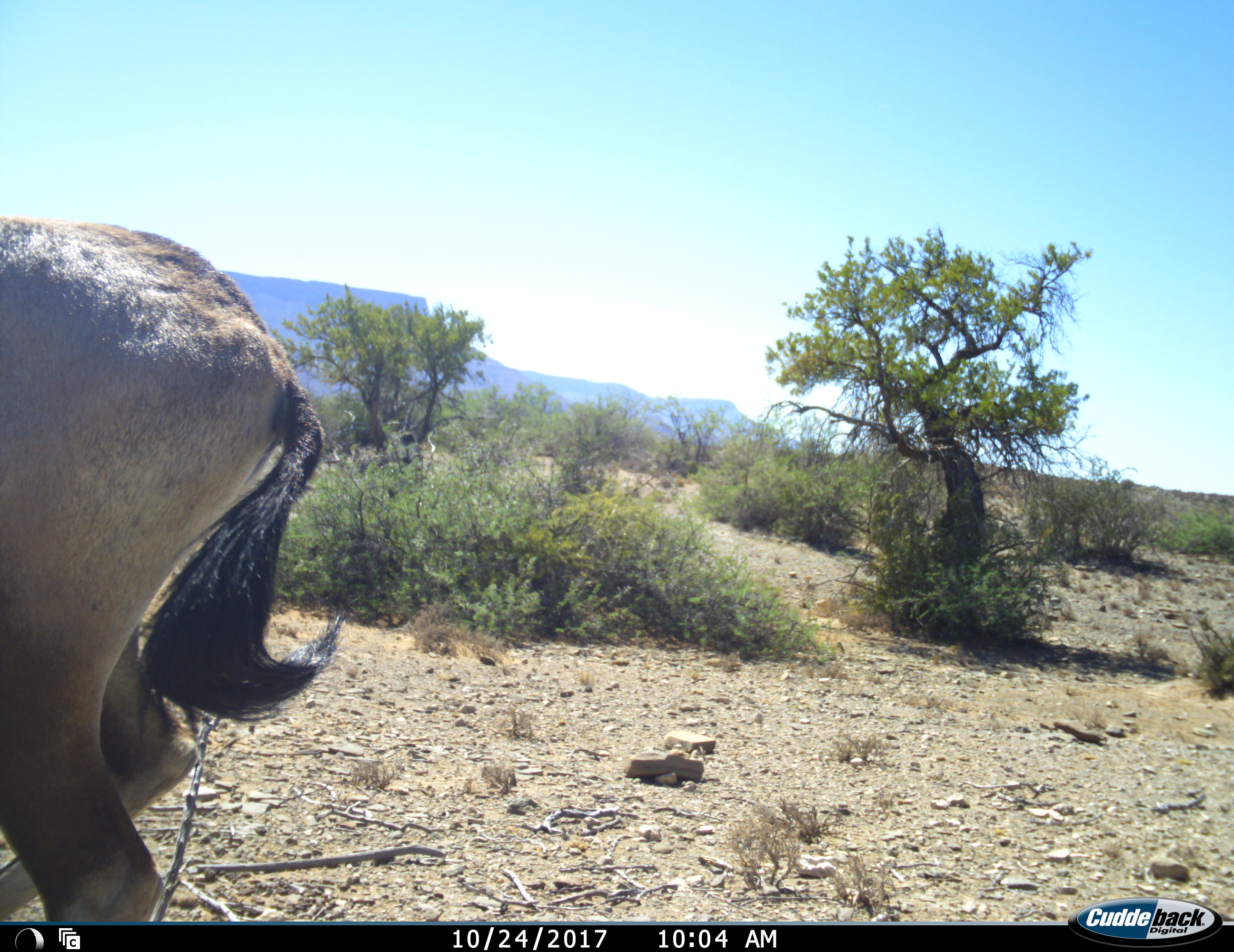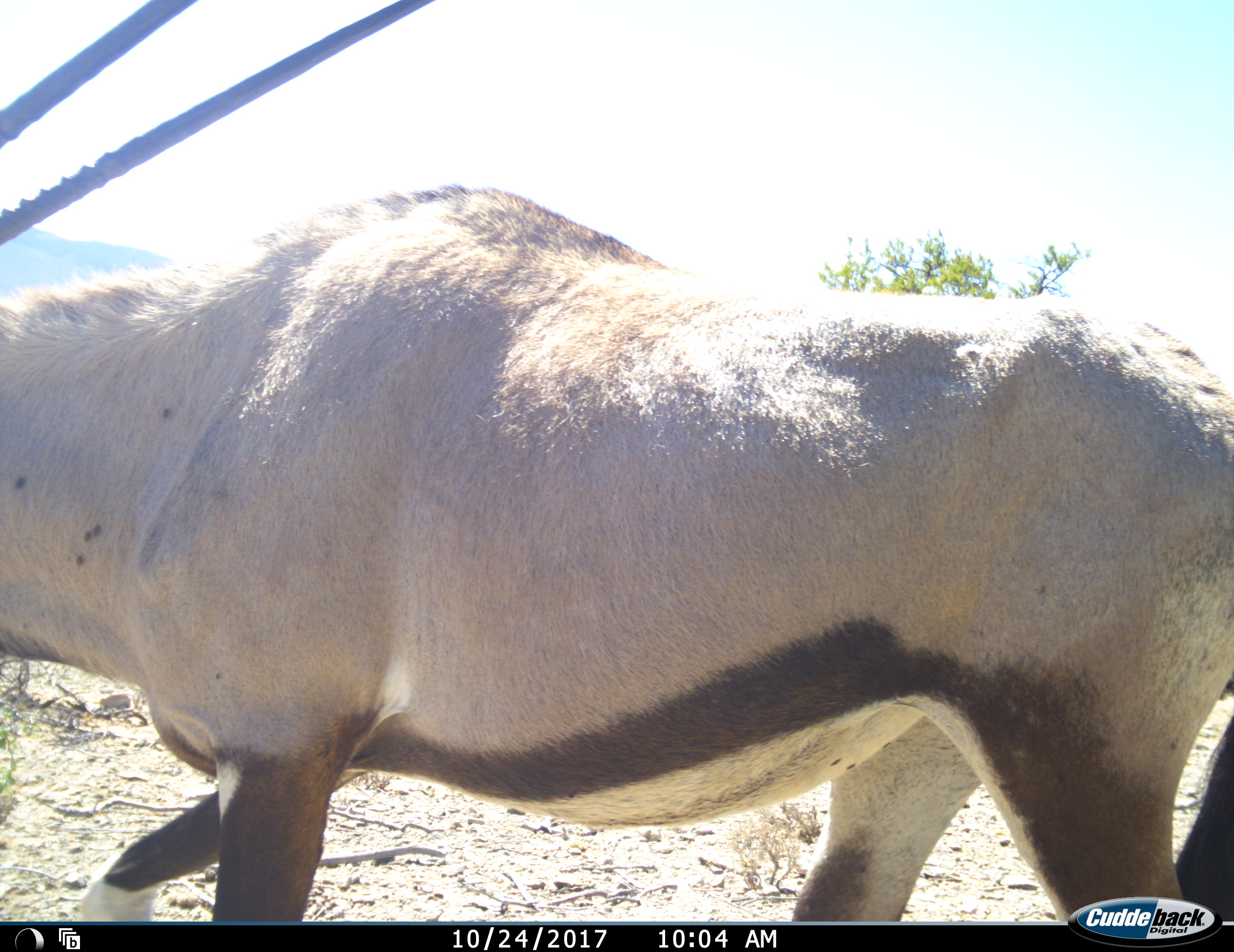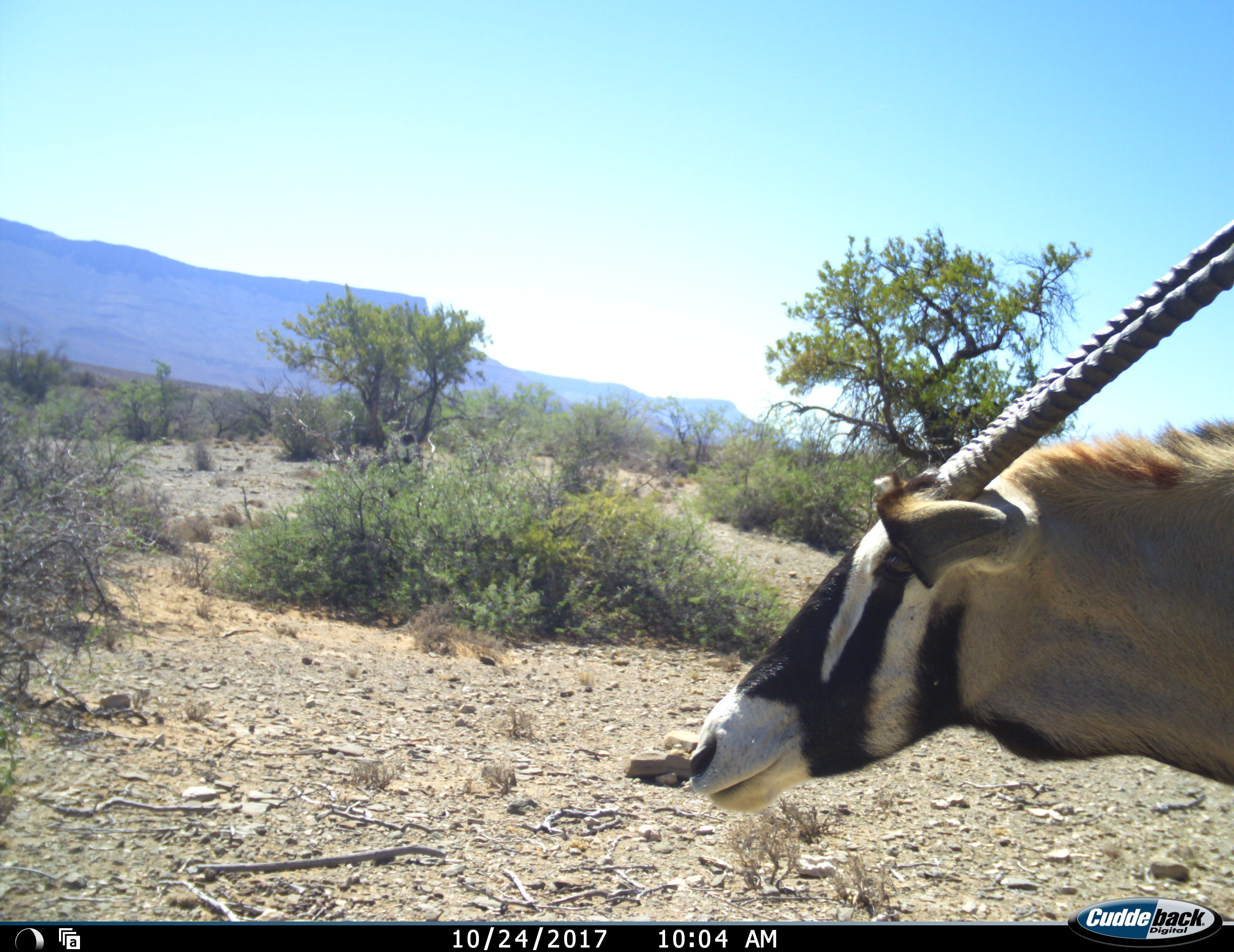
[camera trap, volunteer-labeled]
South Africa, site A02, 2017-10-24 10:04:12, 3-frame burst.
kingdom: Animalia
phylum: Chordata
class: Mammalia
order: Artiodactyla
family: Bovidae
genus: Oryx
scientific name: Oryx gazella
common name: gemsbok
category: gemsbokoryx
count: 1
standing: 0%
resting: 0%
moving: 100%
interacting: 0%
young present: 0%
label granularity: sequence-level